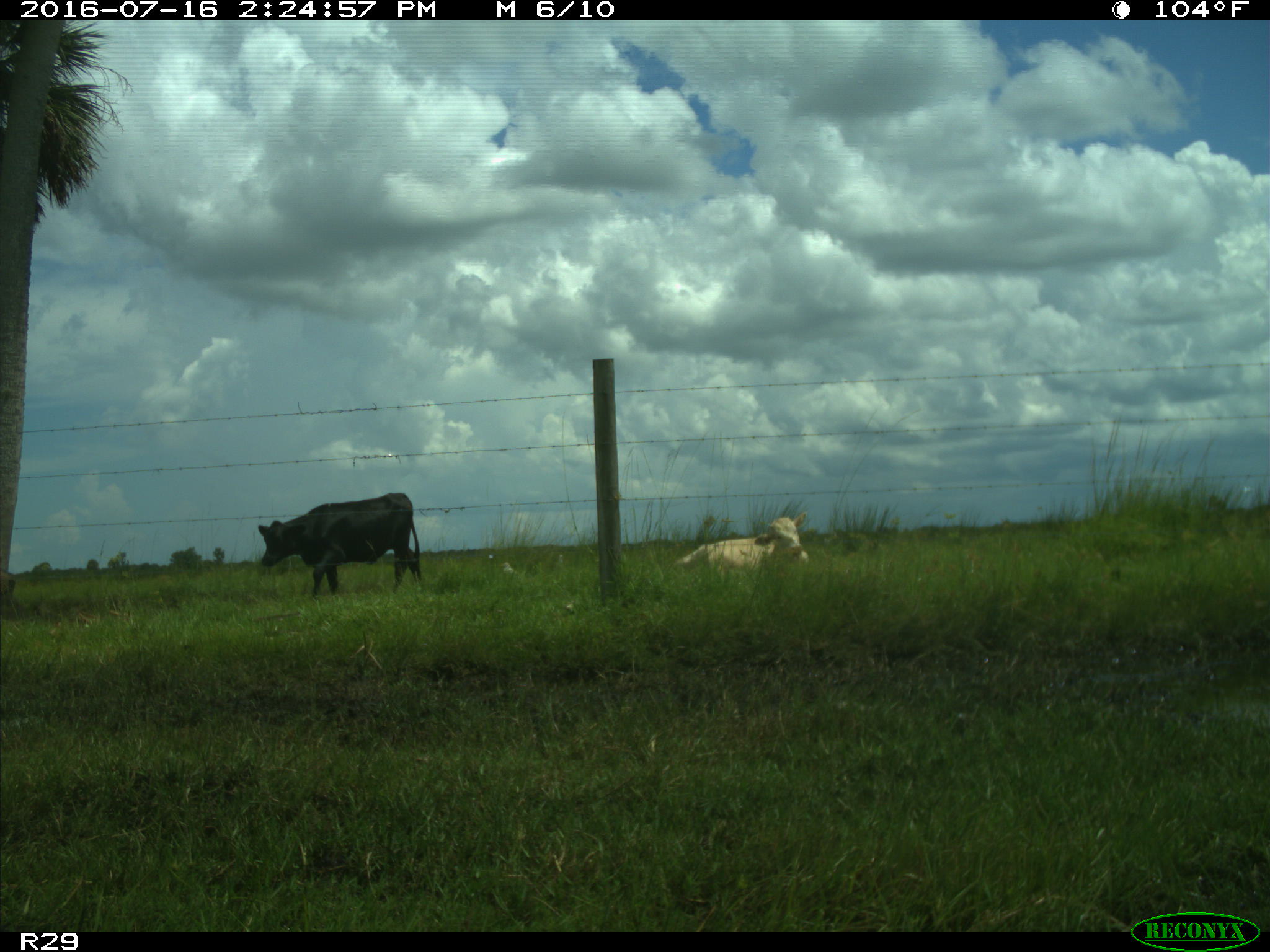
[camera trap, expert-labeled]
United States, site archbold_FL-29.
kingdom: Animalia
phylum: Chordata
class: Mammalia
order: Artiodactyla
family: Bovidae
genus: Bos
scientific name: Bos taurus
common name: domestic cow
Bos taurus (domestic cow).